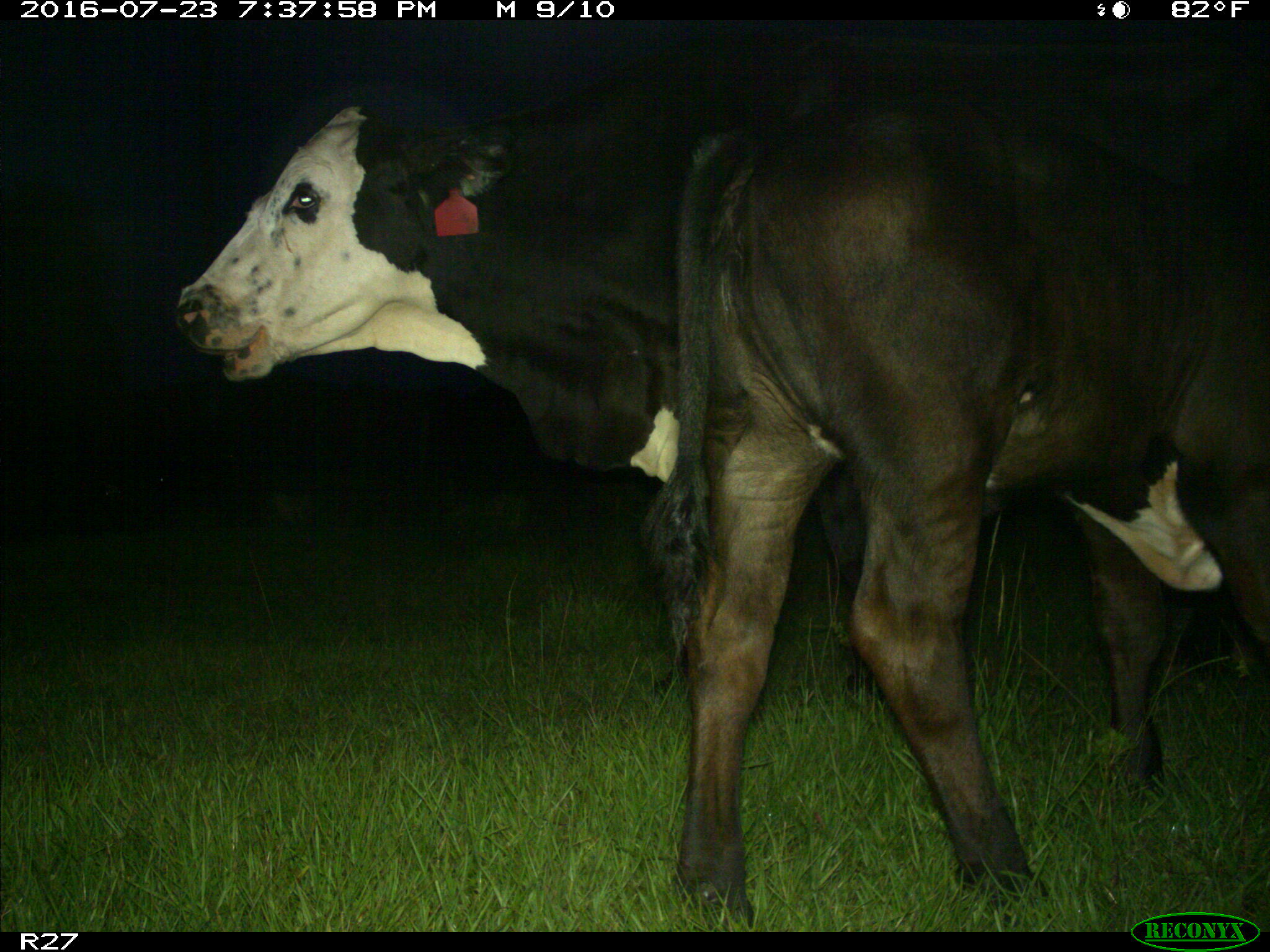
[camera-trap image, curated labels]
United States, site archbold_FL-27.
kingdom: Animalia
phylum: Chordata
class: Mammalia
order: Artiodactyla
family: Bovidae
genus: Bos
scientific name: Bos taurus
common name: domestic cow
Bos taurus (domestic cow).